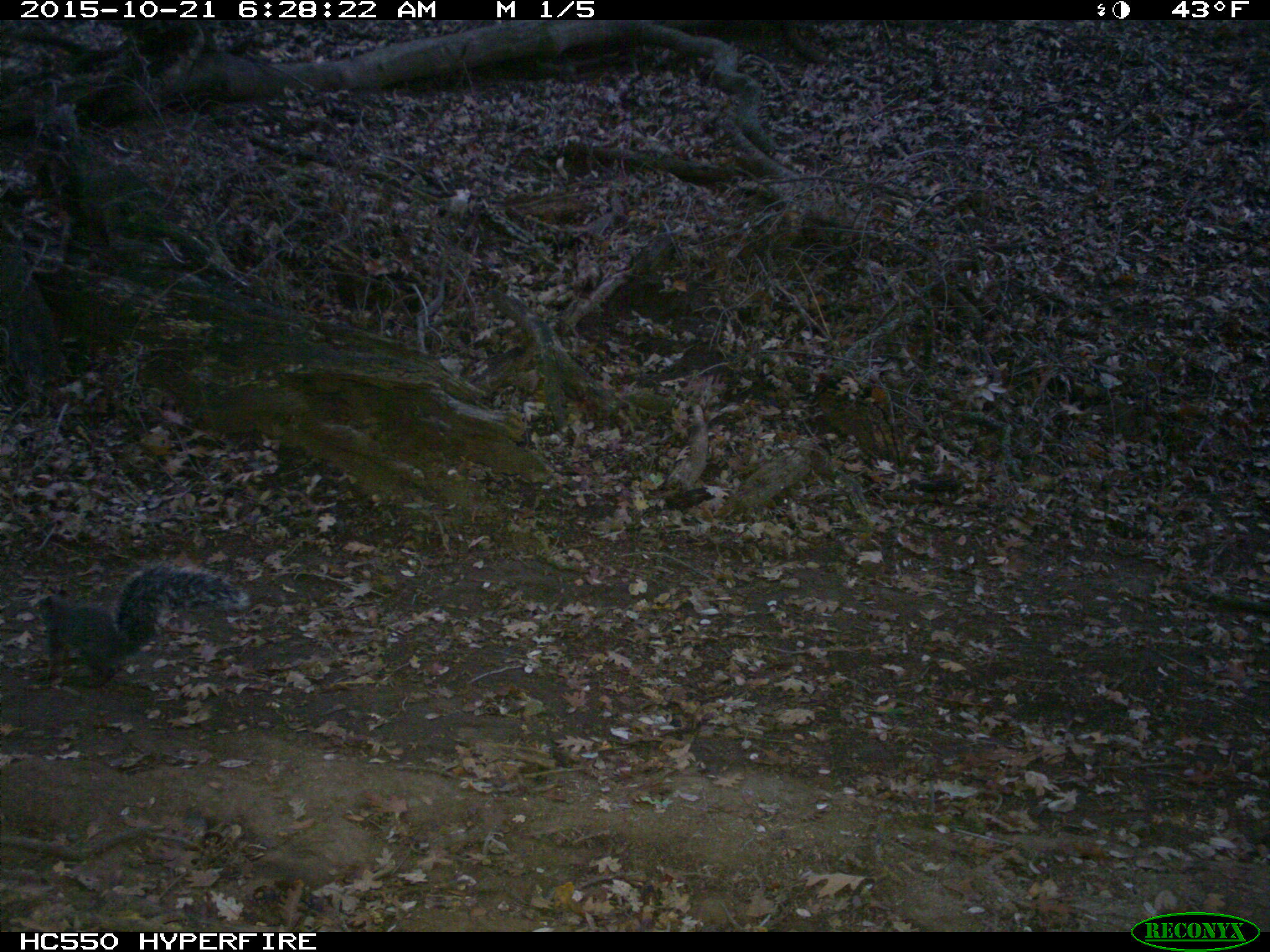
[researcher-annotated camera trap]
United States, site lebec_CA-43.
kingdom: Animalia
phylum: Chordata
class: Mammalia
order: Rodentia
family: Sciuridae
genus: Sciurus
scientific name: Sciurus carolinensis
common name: eastern gray squirrel